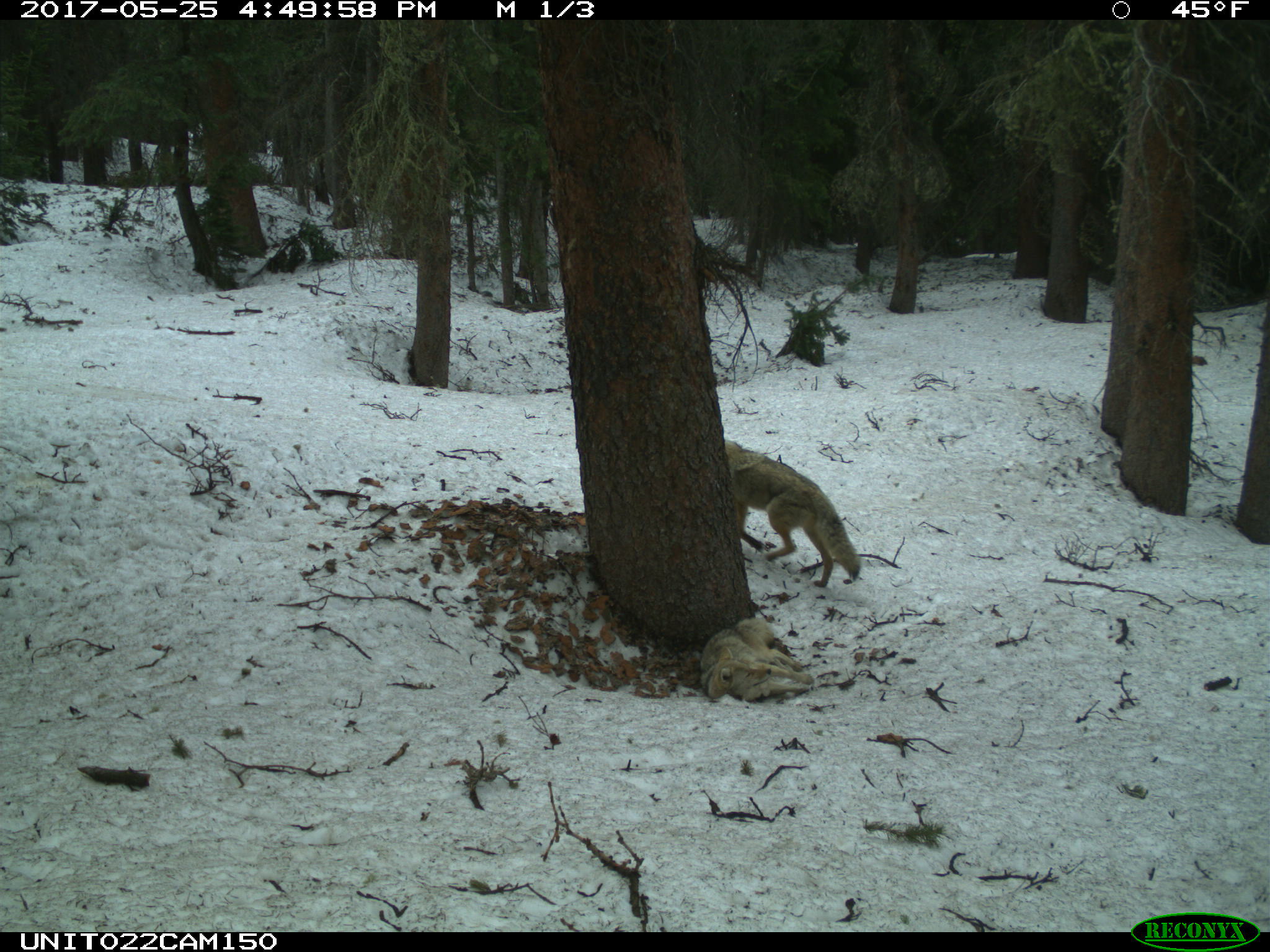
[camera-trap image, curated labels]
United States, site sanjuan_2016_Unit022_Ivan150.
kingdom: Animalia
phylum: Chordata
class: Mammalia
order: Carnivora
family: Canidae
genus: Canis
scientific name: Canis latrans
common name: coyote